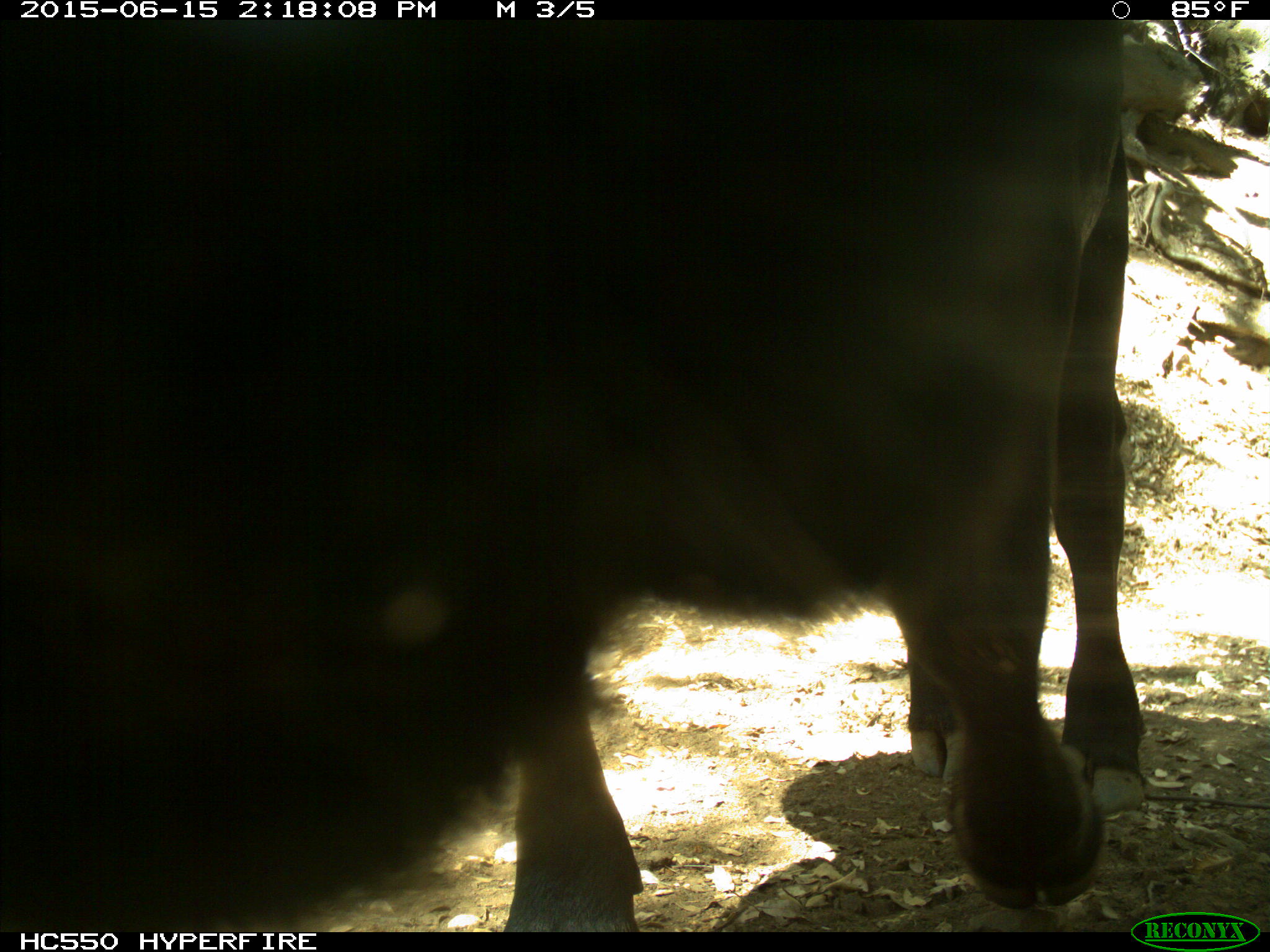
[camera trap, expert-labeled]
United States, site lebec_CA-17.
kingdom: Animalia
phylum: Chordata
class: Mammalia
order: Artiodactyla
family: Bovidae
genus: Bos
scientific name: Bos taurus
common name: domestic cow